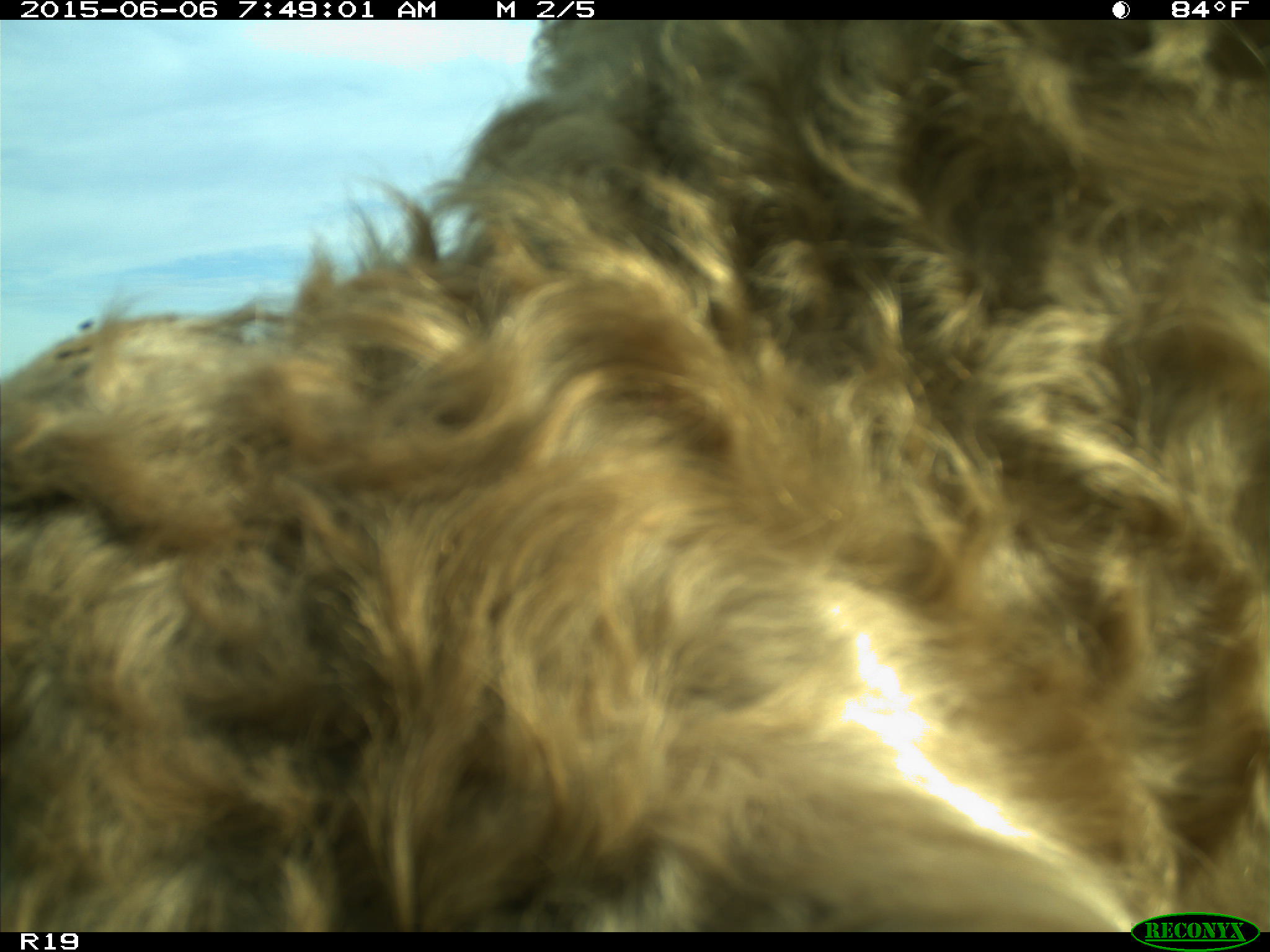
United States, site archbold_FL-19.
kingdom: Animalia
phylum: Chordata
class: Mammalia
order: Artiodactyla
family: Bovidae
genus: Bos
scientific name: Bos taurus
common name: domestic cow